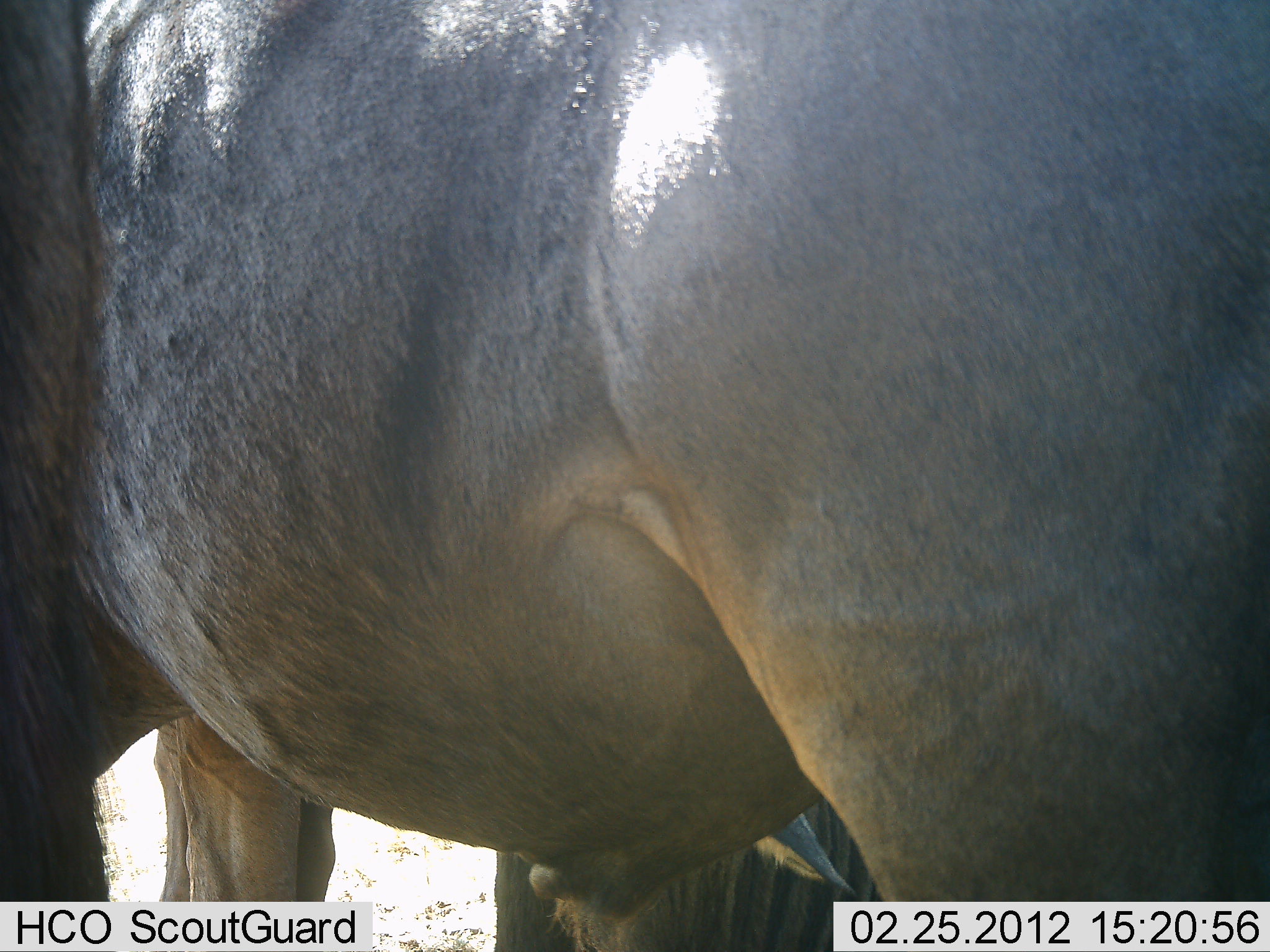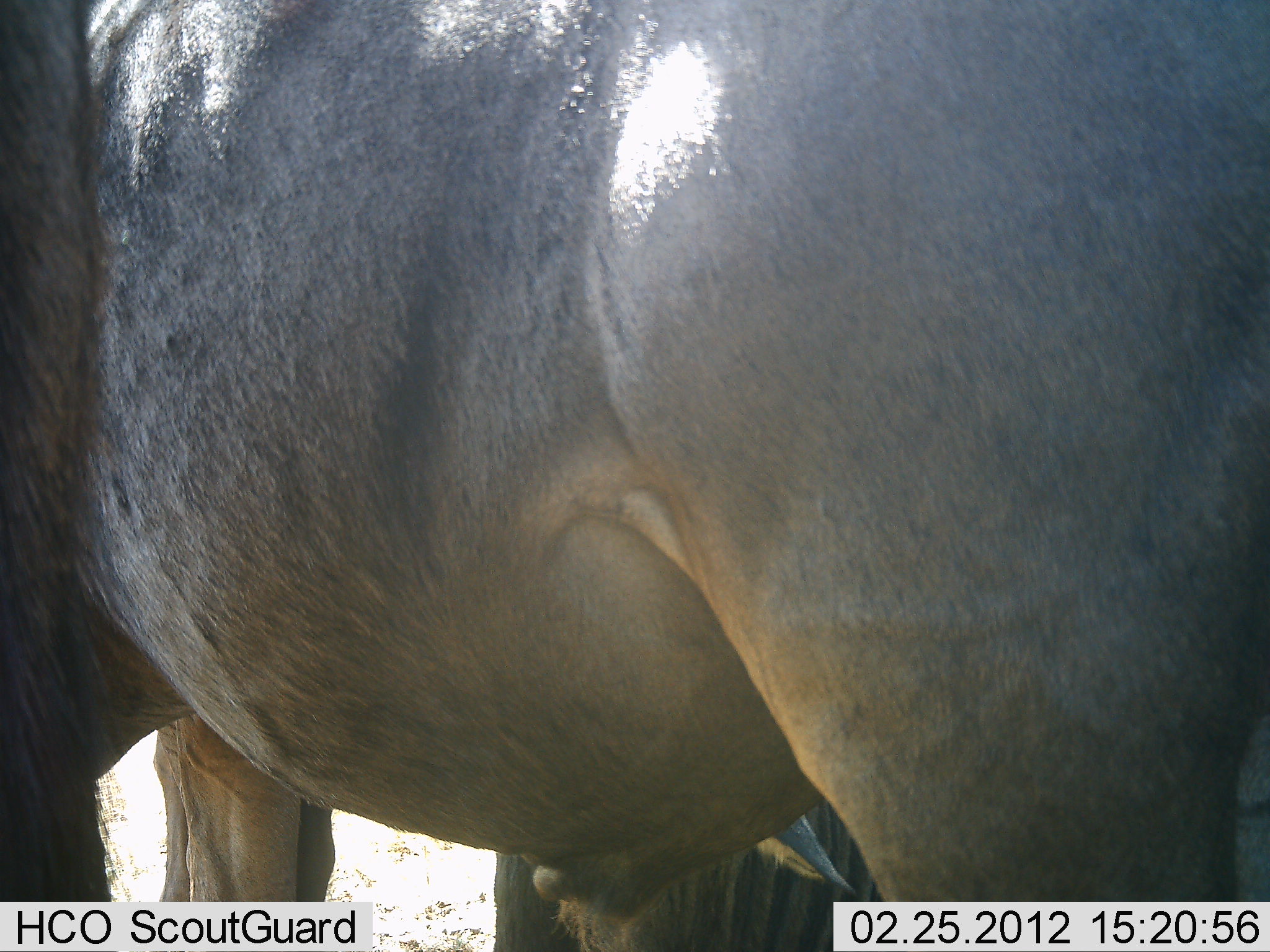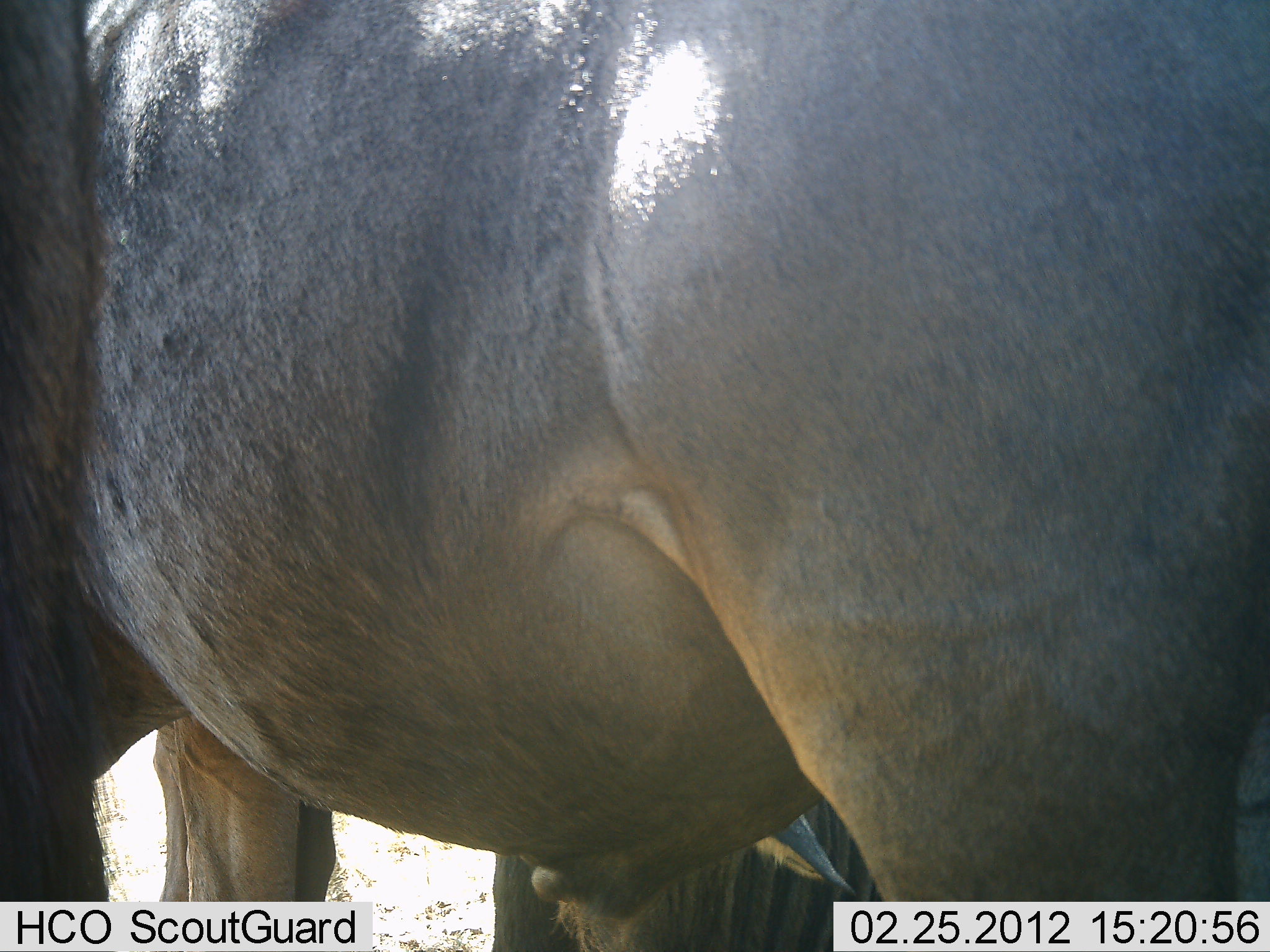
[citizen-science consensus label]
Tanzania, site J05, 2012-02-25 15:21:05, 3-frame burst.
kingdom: Animalia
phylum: Chordata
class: Mammalia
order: Artiodactyla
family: Bovidae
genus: Connochaetes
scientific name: Connochaetes taurinus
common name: blue wildebeest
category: wildebeest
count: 2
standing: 100%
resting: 0%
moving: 0%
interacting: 0%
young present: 0%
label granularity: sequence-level